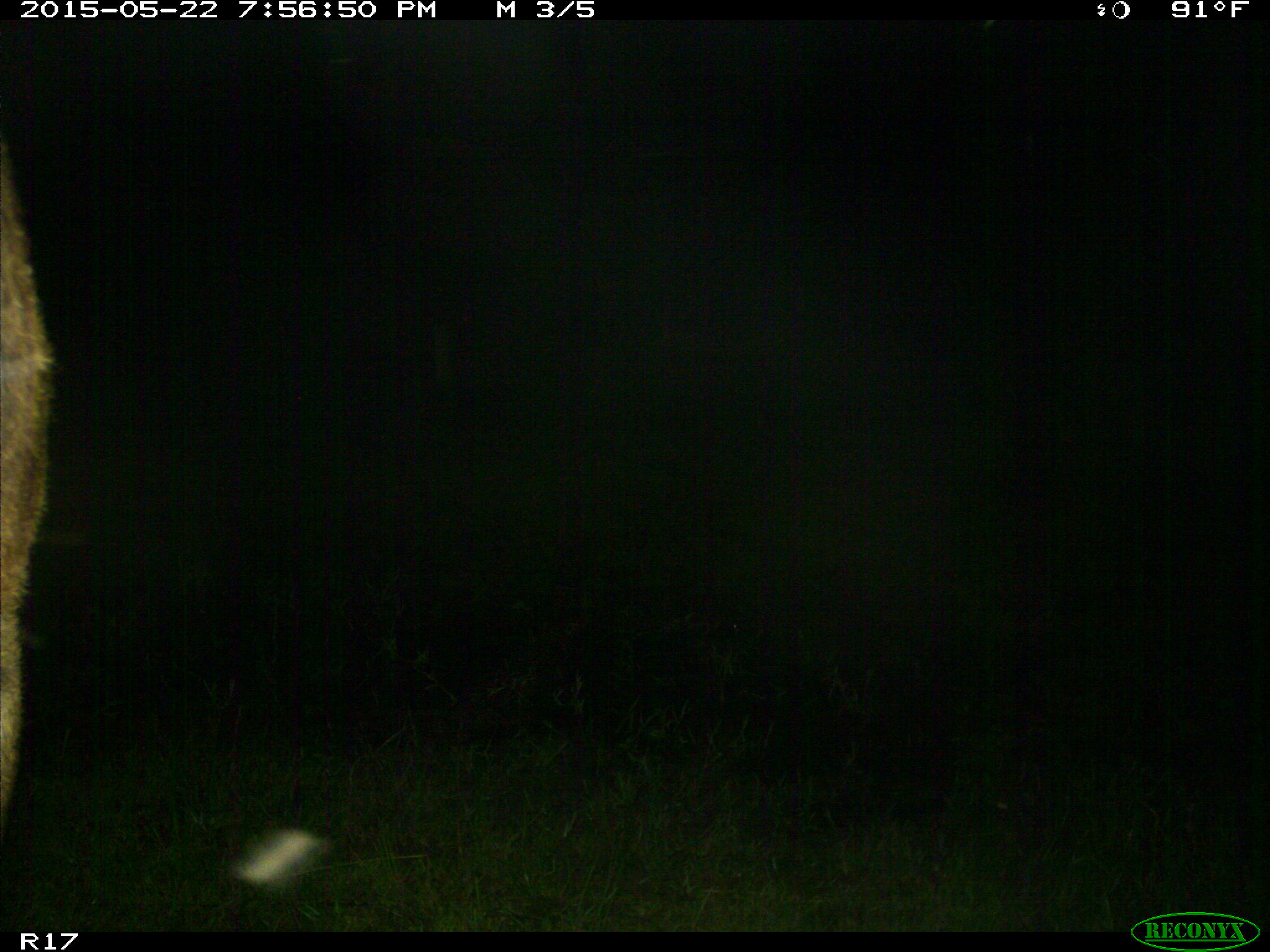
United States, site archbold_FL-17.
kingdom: Animalia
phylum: Chordata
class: Mammalia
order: Artiodactyla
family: Bovidae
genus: Bos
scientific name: Bos taurus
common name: domestic cow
Bos taurus (domestic cow).